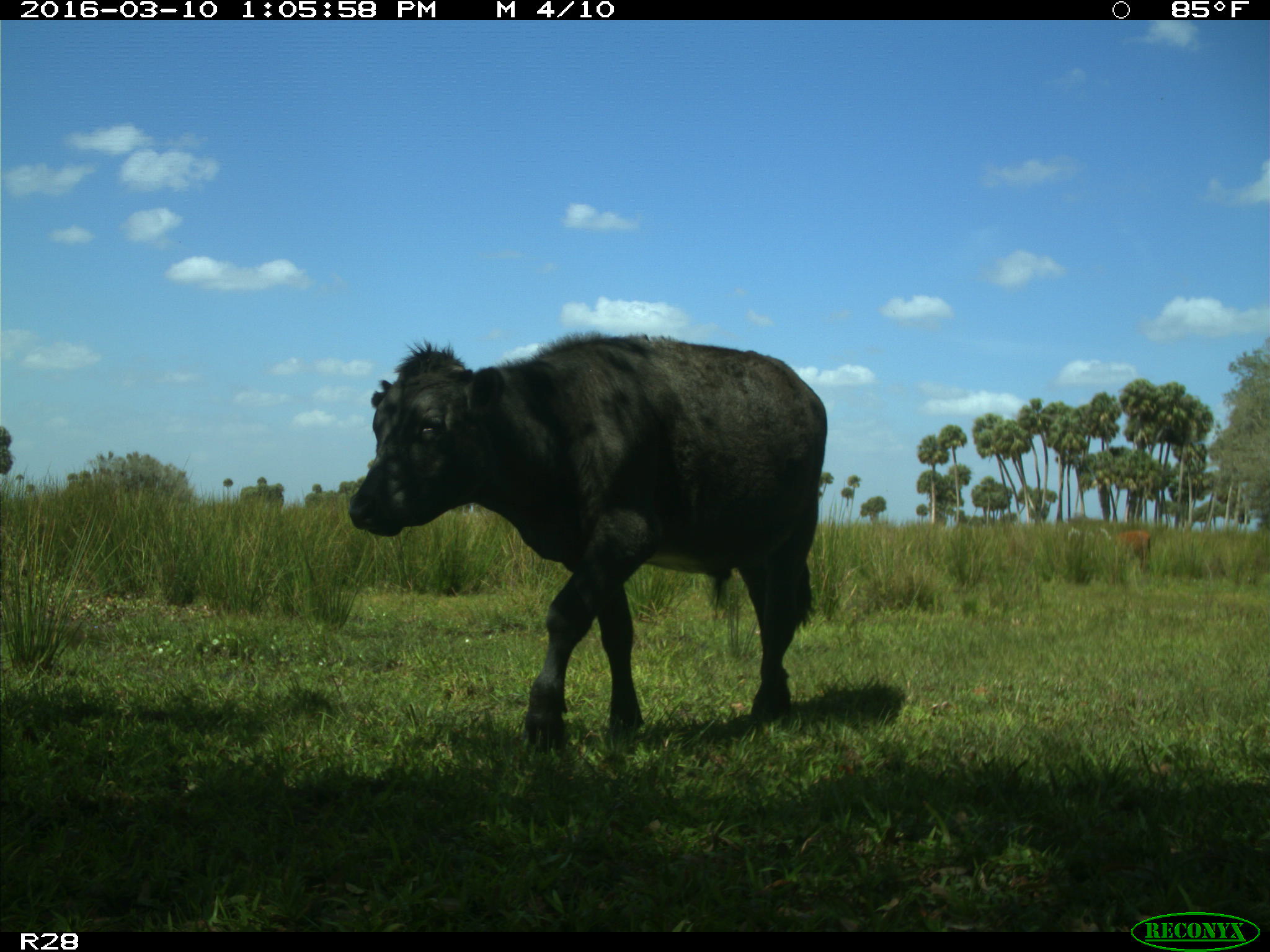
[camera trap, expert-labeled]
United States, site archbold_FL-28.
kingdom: Animalia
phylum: Chordata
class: Mammalia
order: Artiodactyla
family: Bovidae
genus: Bos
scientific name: Bos taurus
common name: domestic cow